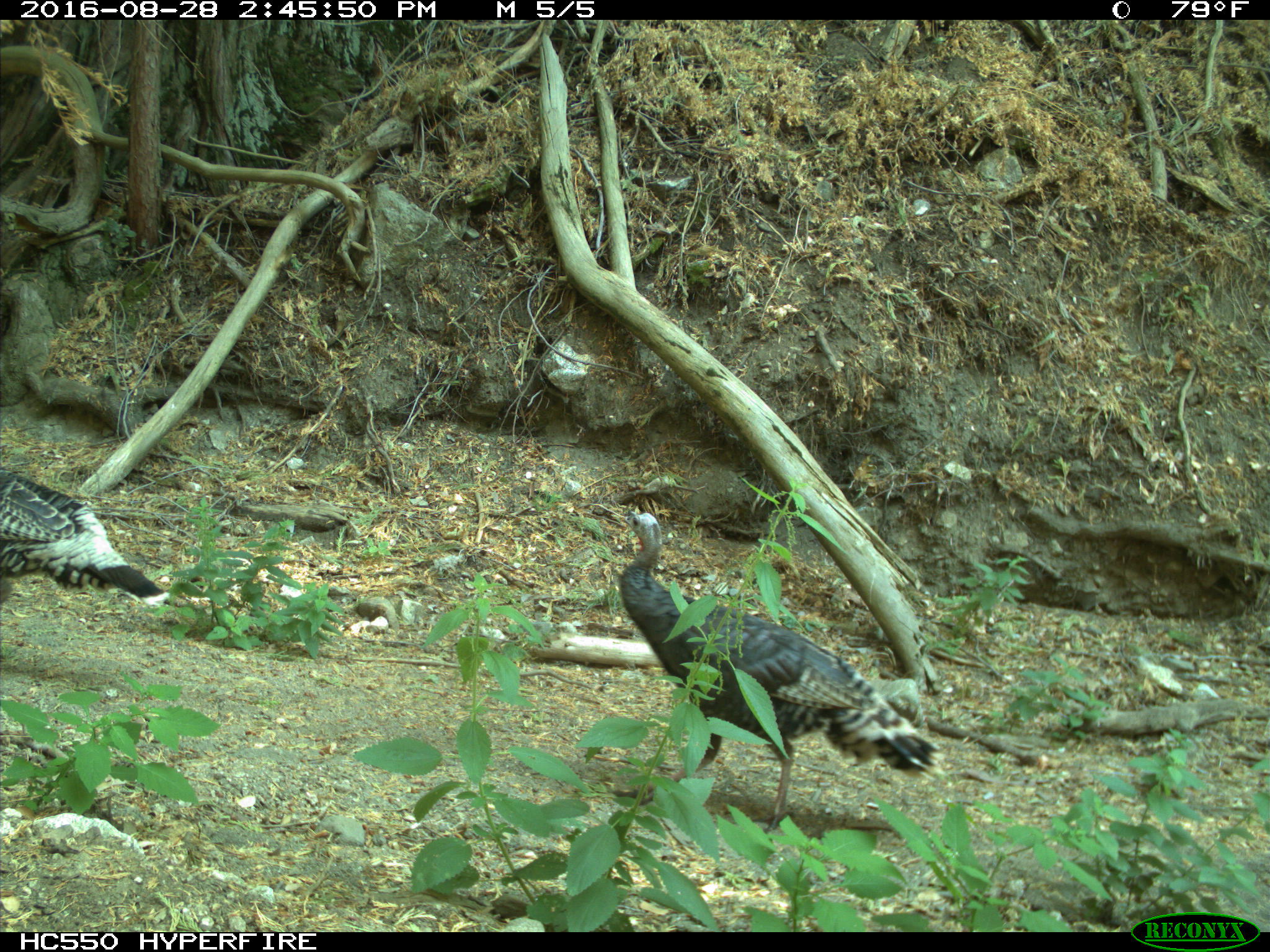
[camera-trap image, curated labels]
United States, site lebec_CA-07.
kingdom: Animalia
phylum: Chordata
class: Aves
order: Galliformes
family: Phasianidae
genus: Meleagris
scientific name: Meleagris gallopavo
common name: wild turkey